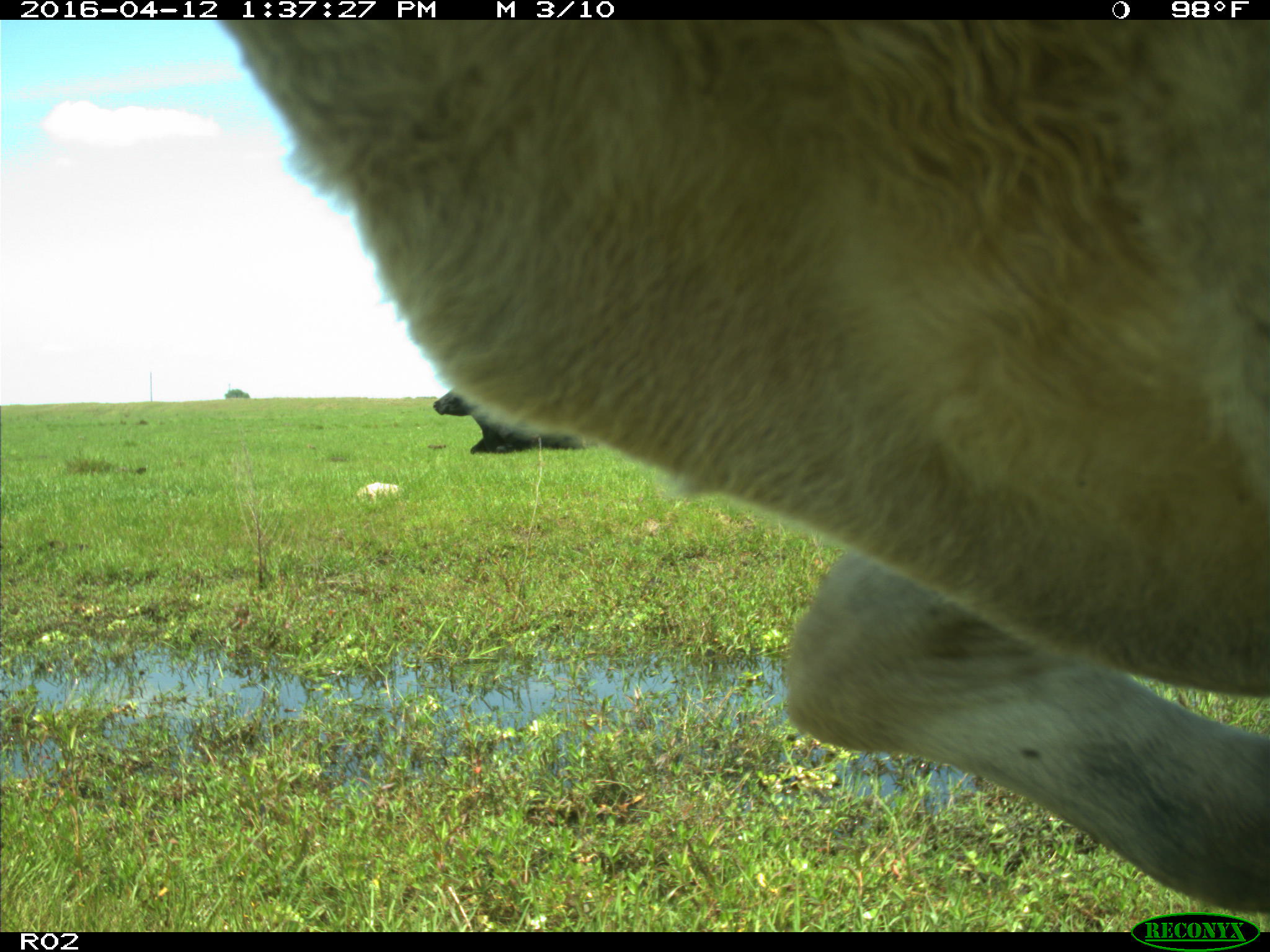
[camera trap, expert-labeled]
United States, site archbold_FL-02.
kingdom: Animalia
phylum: Chordata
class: Mammalia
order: Artiodactyla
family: Bovidae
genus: Bos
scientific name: Bos taurus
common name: domestic cow